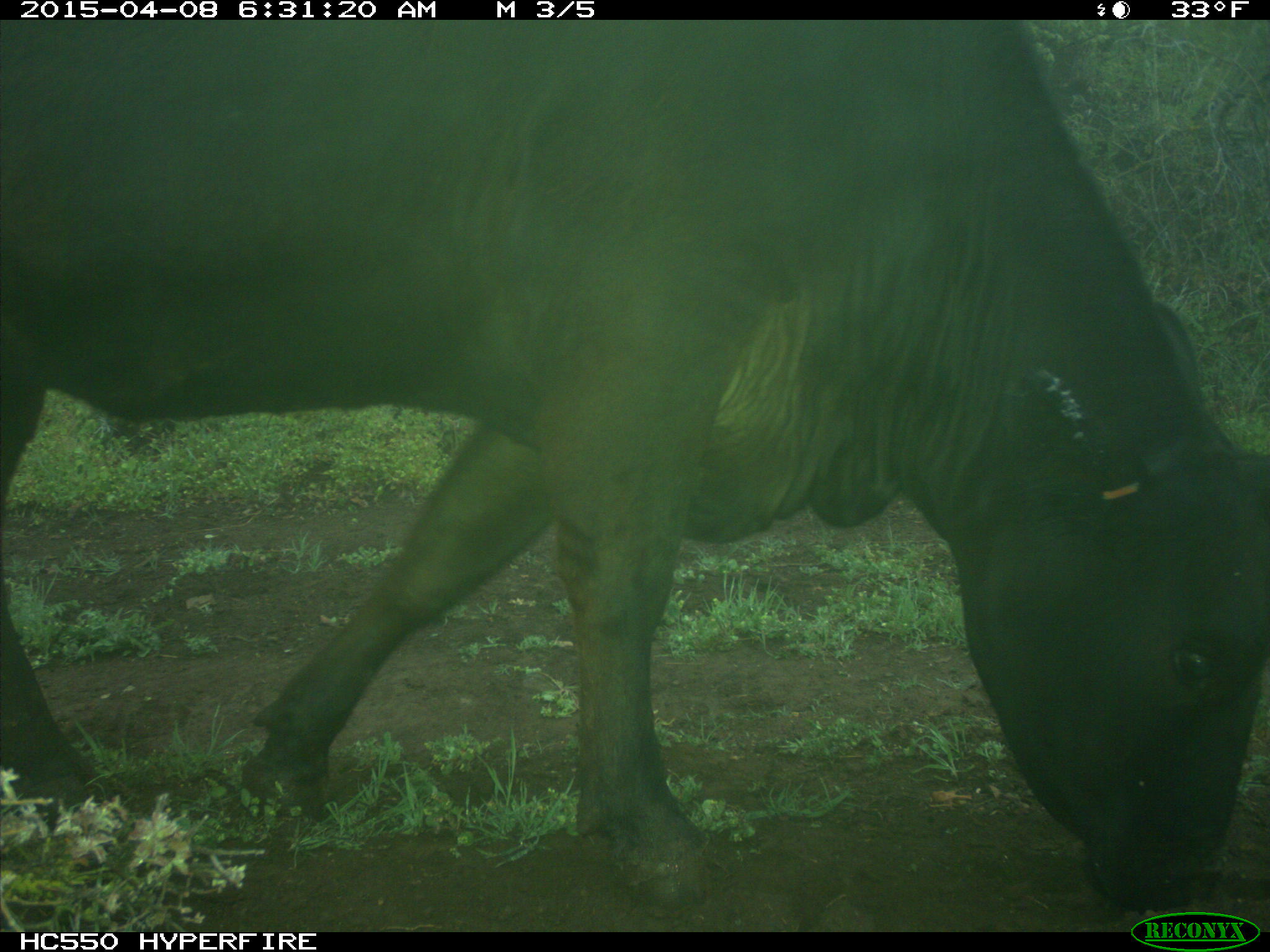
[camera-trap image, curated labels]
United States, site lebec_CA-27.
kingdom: Animalia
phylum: Chordata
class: Mammalia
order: Artiodactyla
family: Bovidae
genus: Bos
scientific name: Bos taurus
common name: domestic cow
Bos taurus (domestic cow).